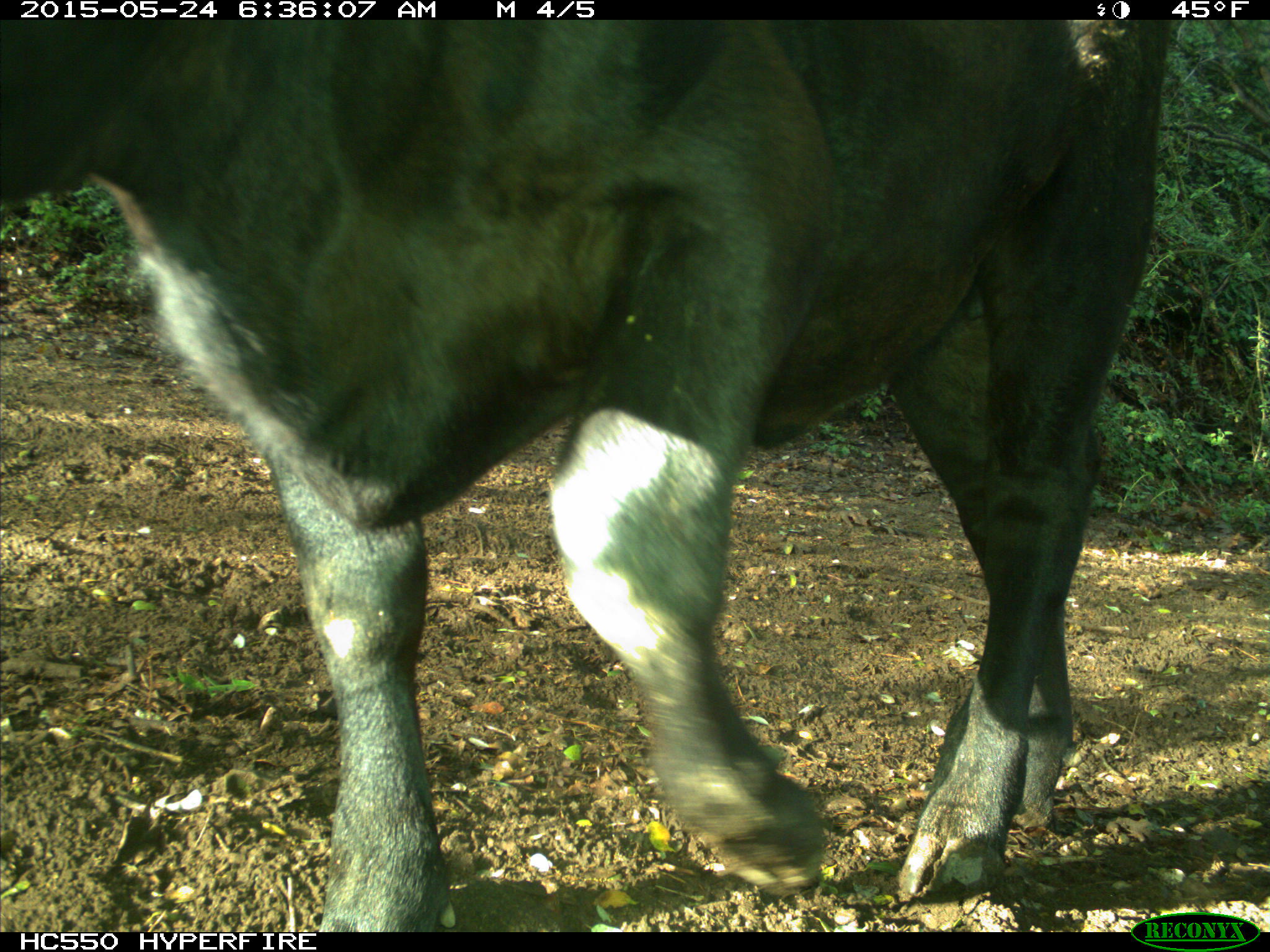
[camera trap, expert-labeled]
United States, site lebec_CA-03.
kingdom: Animalia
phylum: Chordata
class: Mammalia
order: Artiodactyla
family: Bovidae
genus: Bos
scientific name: Bos taurus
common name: domestic cow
Bos taurus (domestic cow).